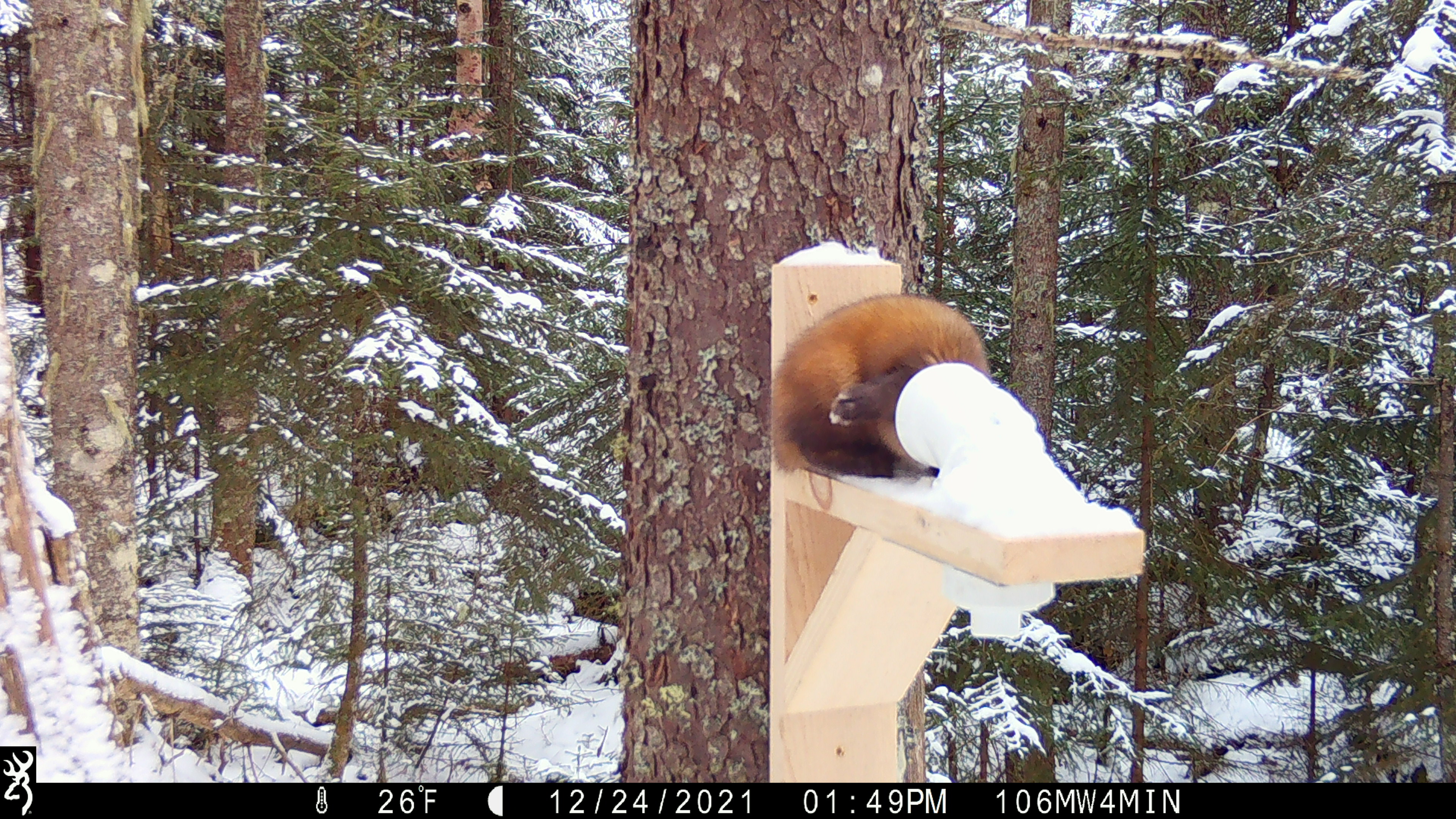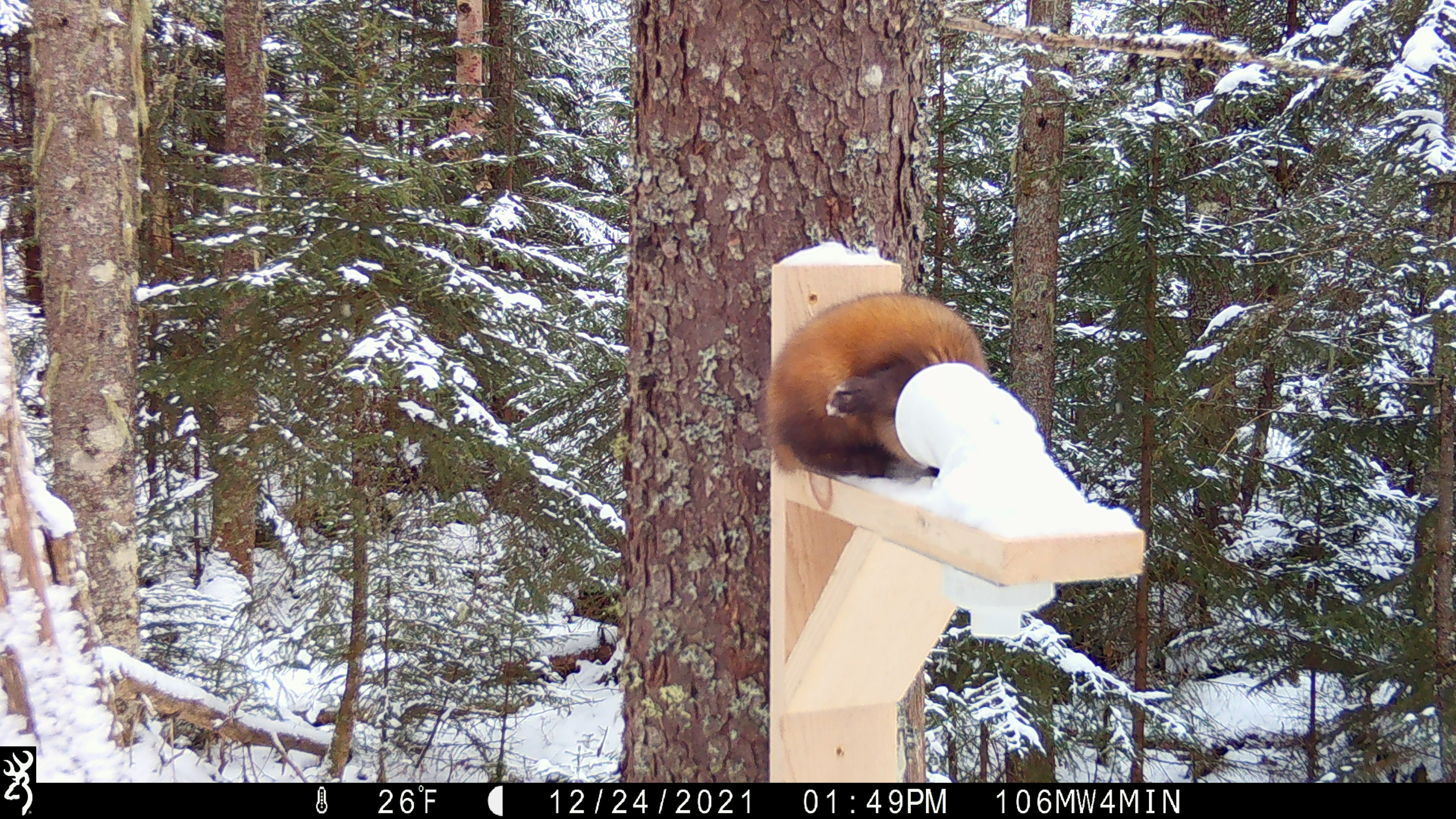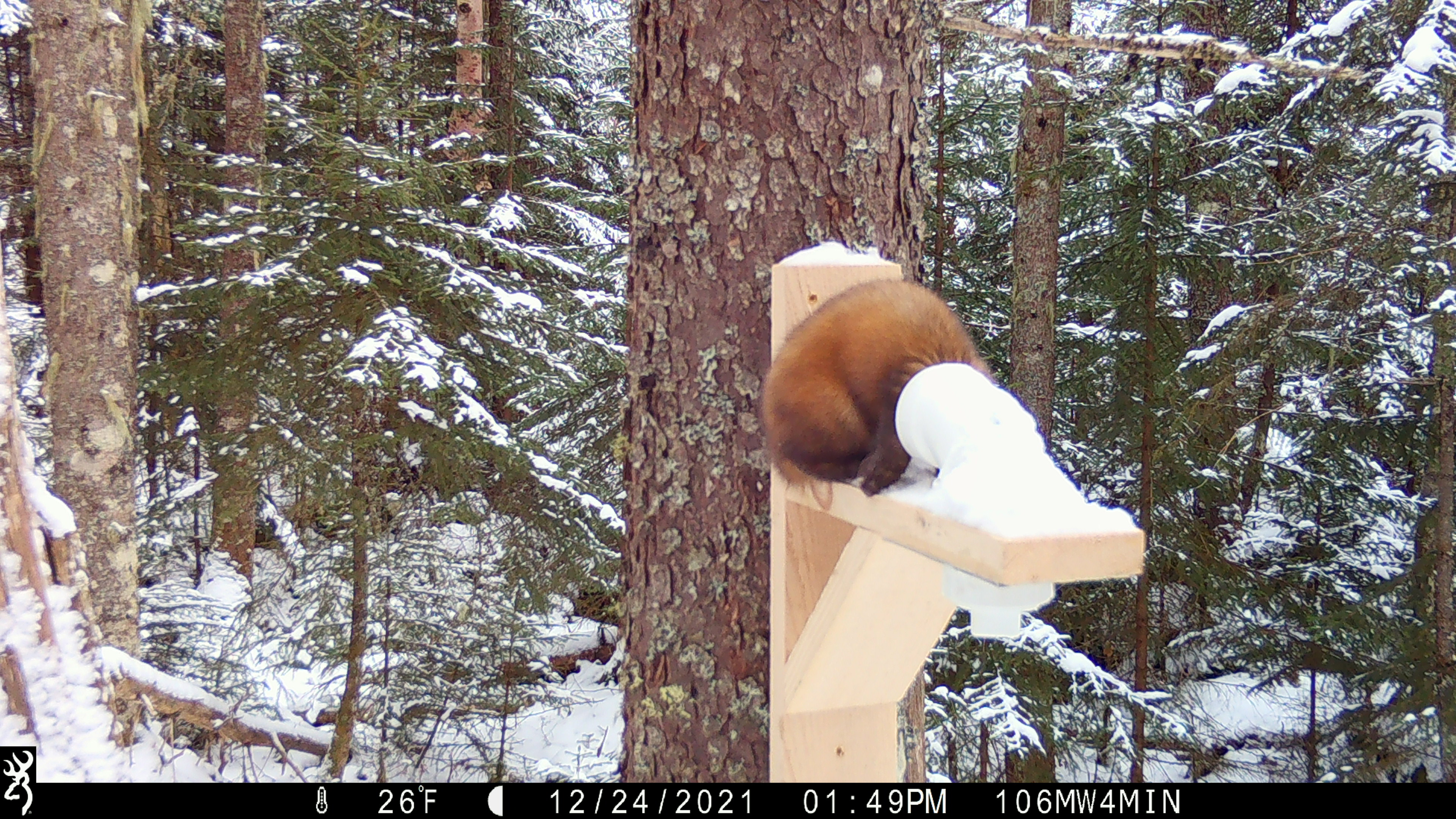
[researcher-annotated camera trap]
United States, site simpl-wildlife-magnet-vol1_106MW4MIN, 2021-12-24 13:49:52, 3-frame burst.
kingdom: Animalia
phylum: Chordata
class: Mammalia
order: Carnivora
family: Mustelidae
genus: Martes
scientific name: Martes americana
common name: american marten